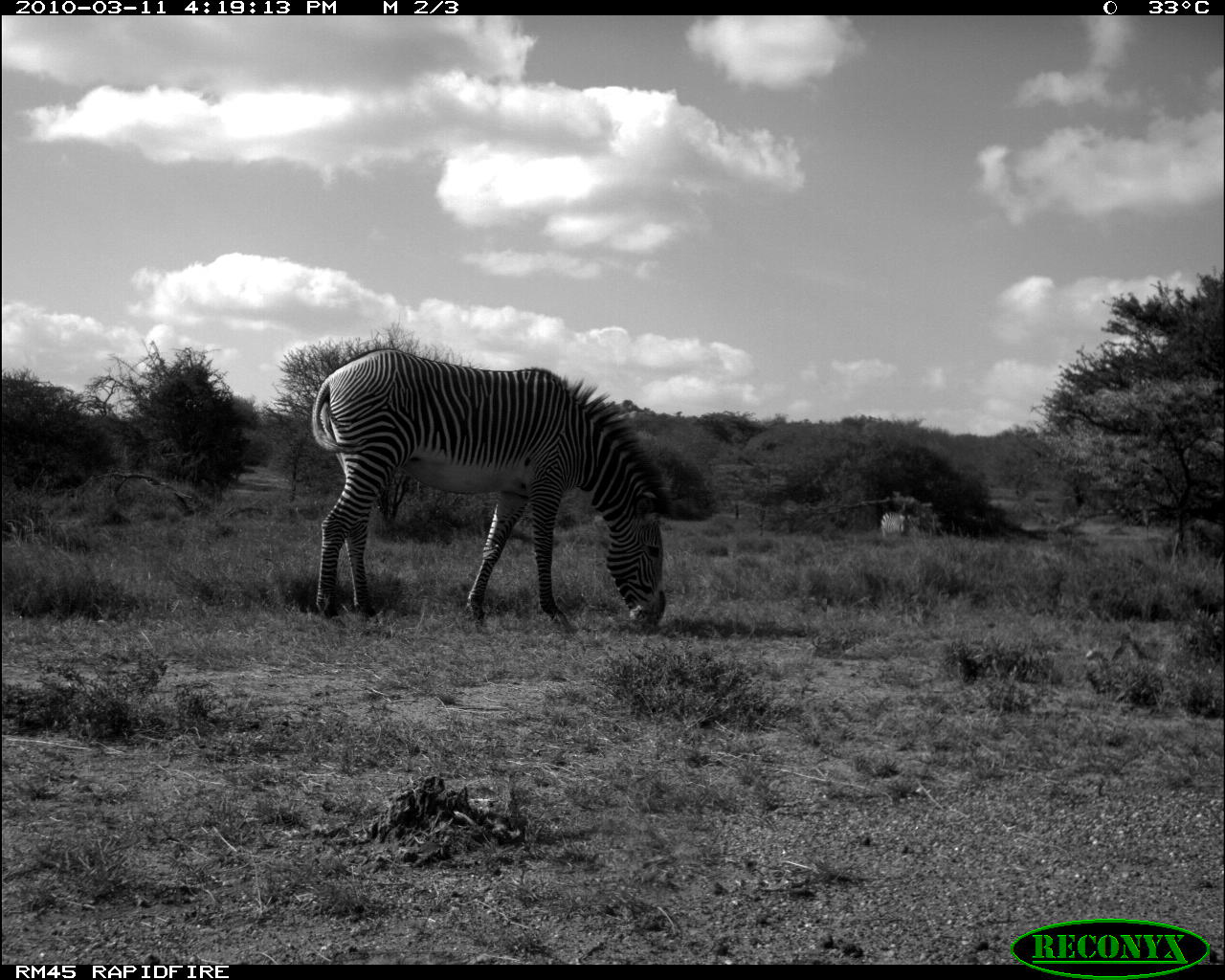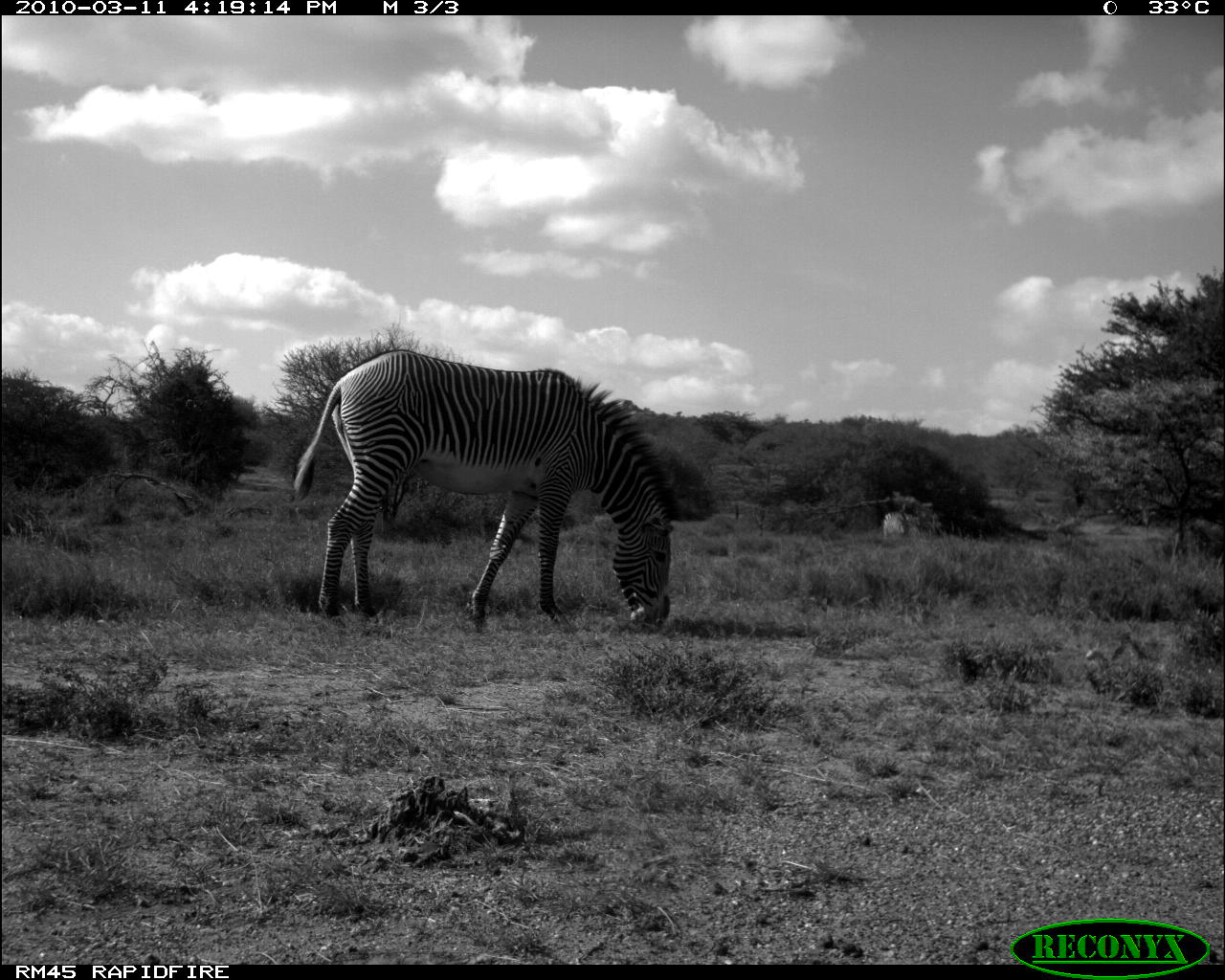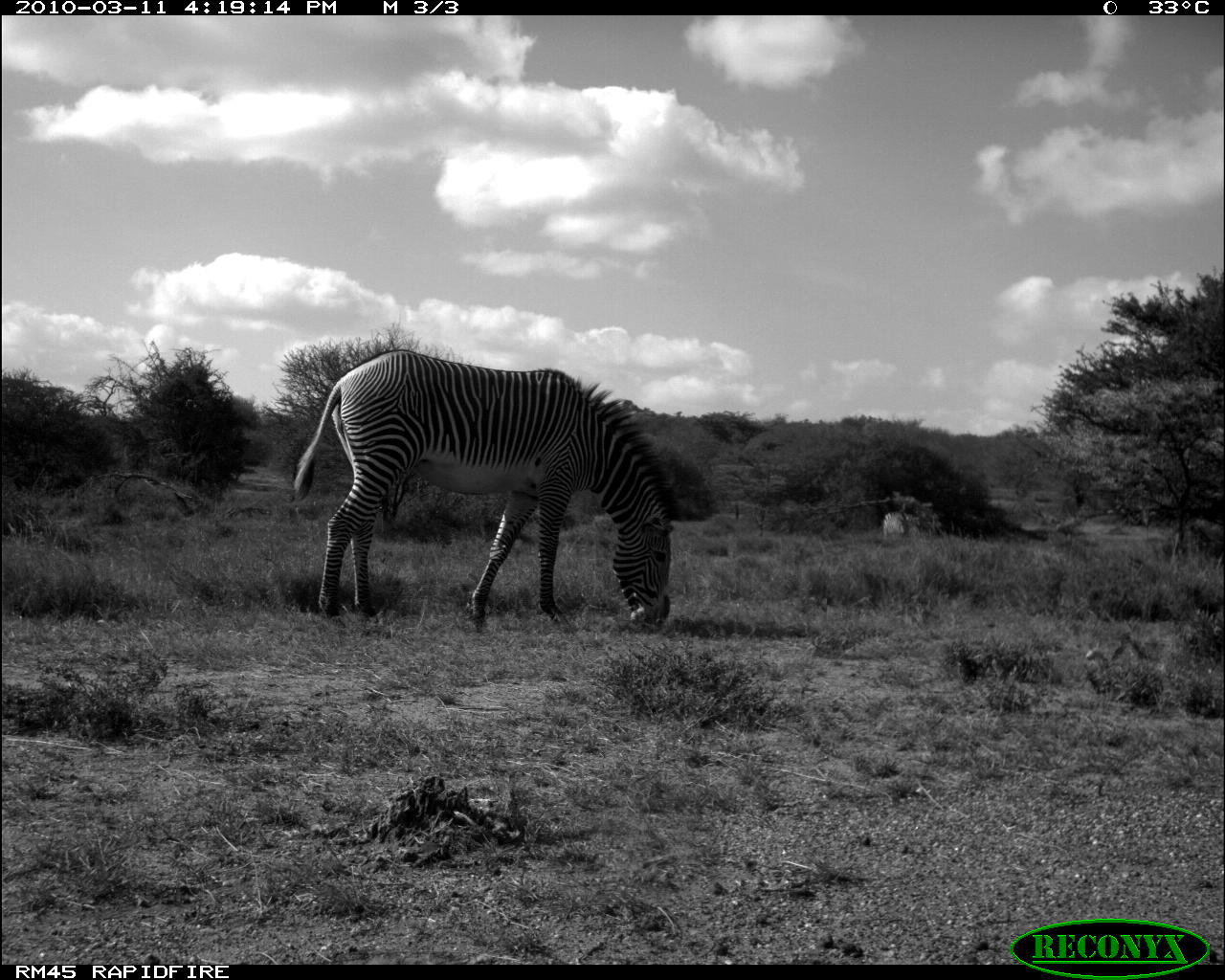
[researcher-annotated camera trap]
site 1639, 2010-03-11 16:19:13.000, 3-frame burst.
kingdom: Animalia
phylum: Chordata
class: Mammalia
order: Perissodactyla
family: Equidae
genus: Equus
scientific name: Equus quagga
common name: plains zebra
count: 1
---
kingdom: Animalia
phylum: Chordata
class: Mammalia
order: Perissodactyla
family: Equidae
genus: Equus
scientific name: Equus grevyi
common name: grévy's zebra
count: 1